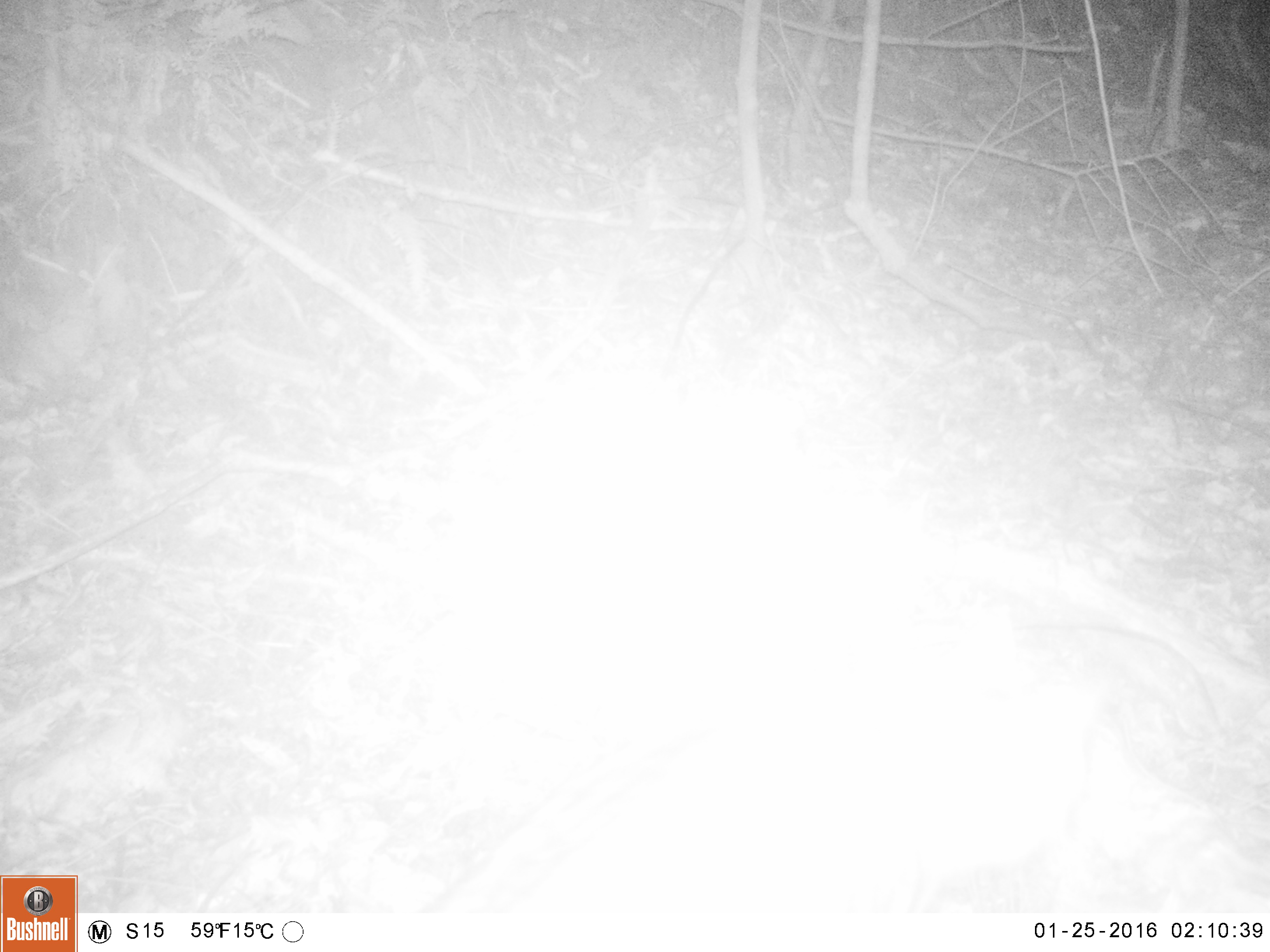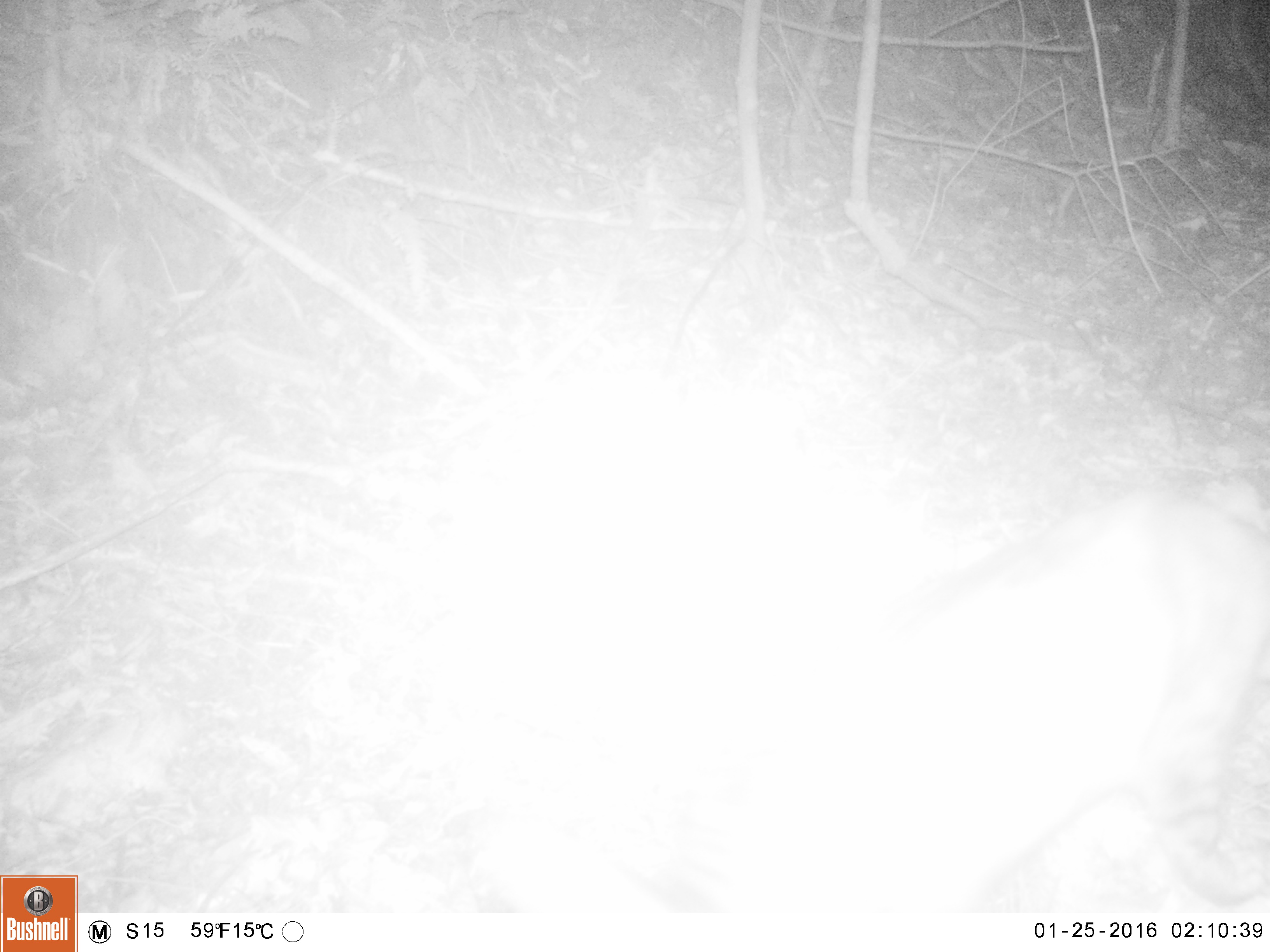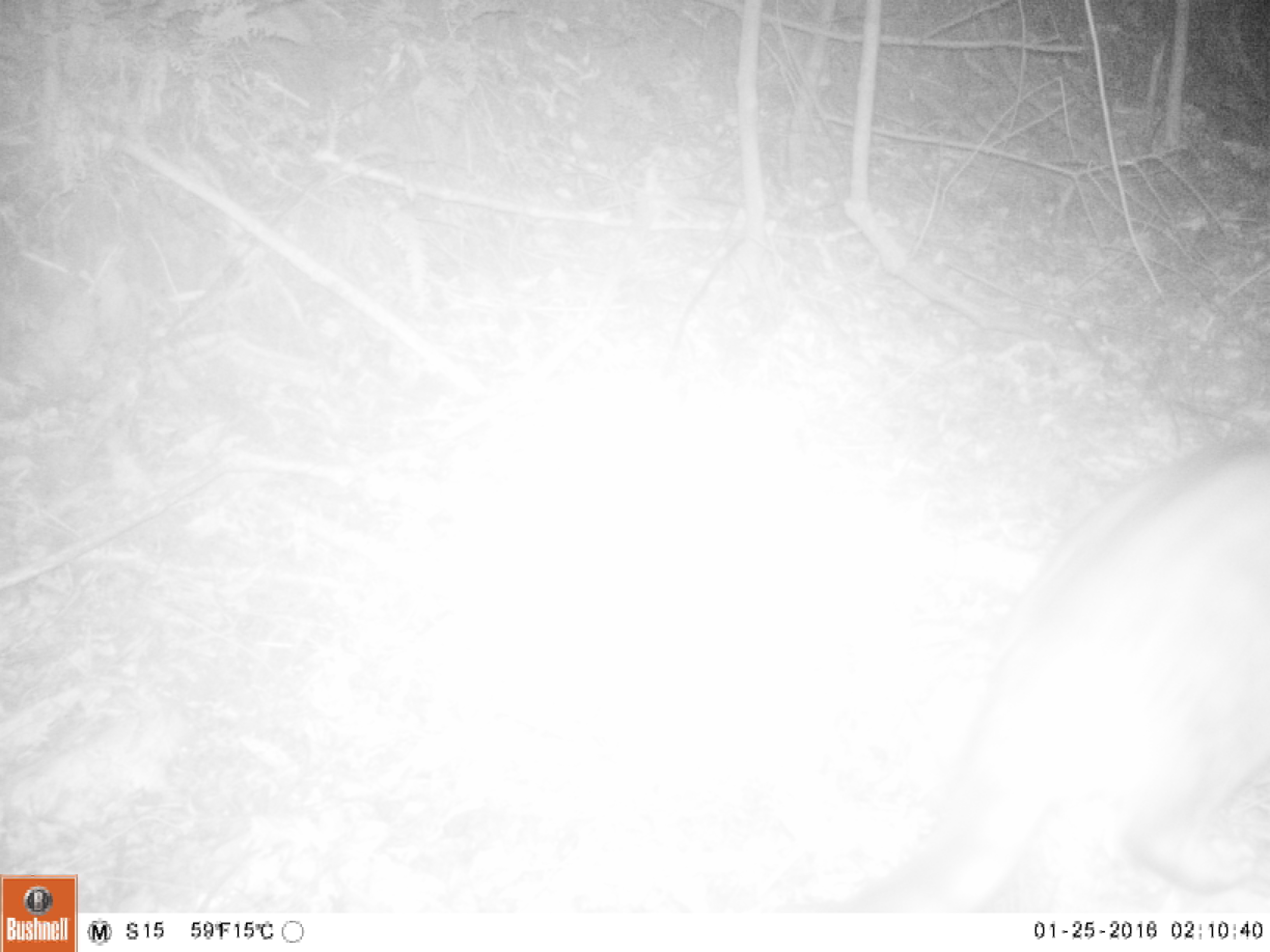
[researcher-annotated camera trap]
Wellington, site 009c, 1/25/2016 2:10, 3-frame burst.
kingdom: Animalia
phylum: Chordata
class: Mammalia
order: Carnivora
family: Felidae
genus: Felis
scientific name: Felis catus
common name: cat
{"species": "cat (Felis catus)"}